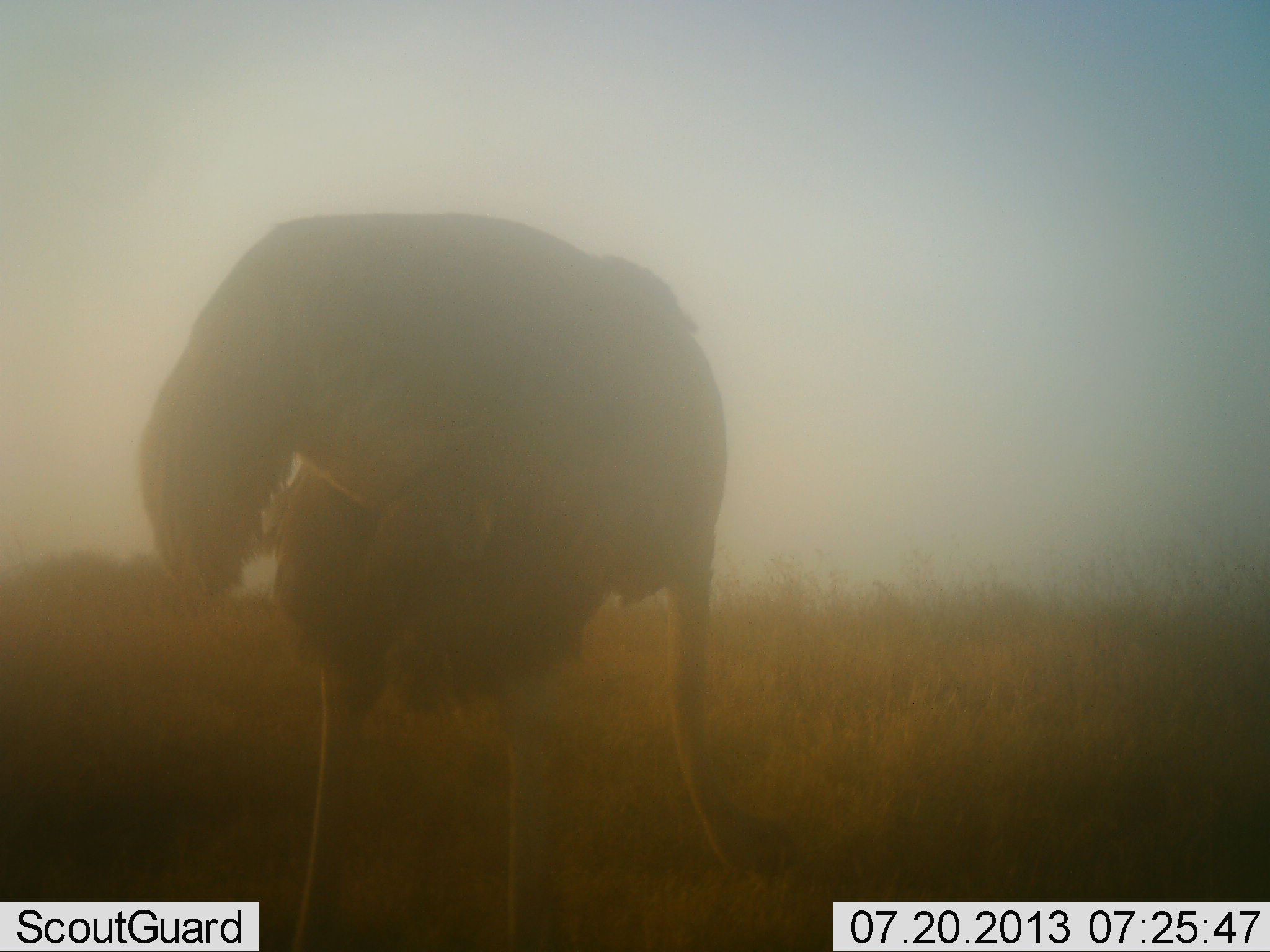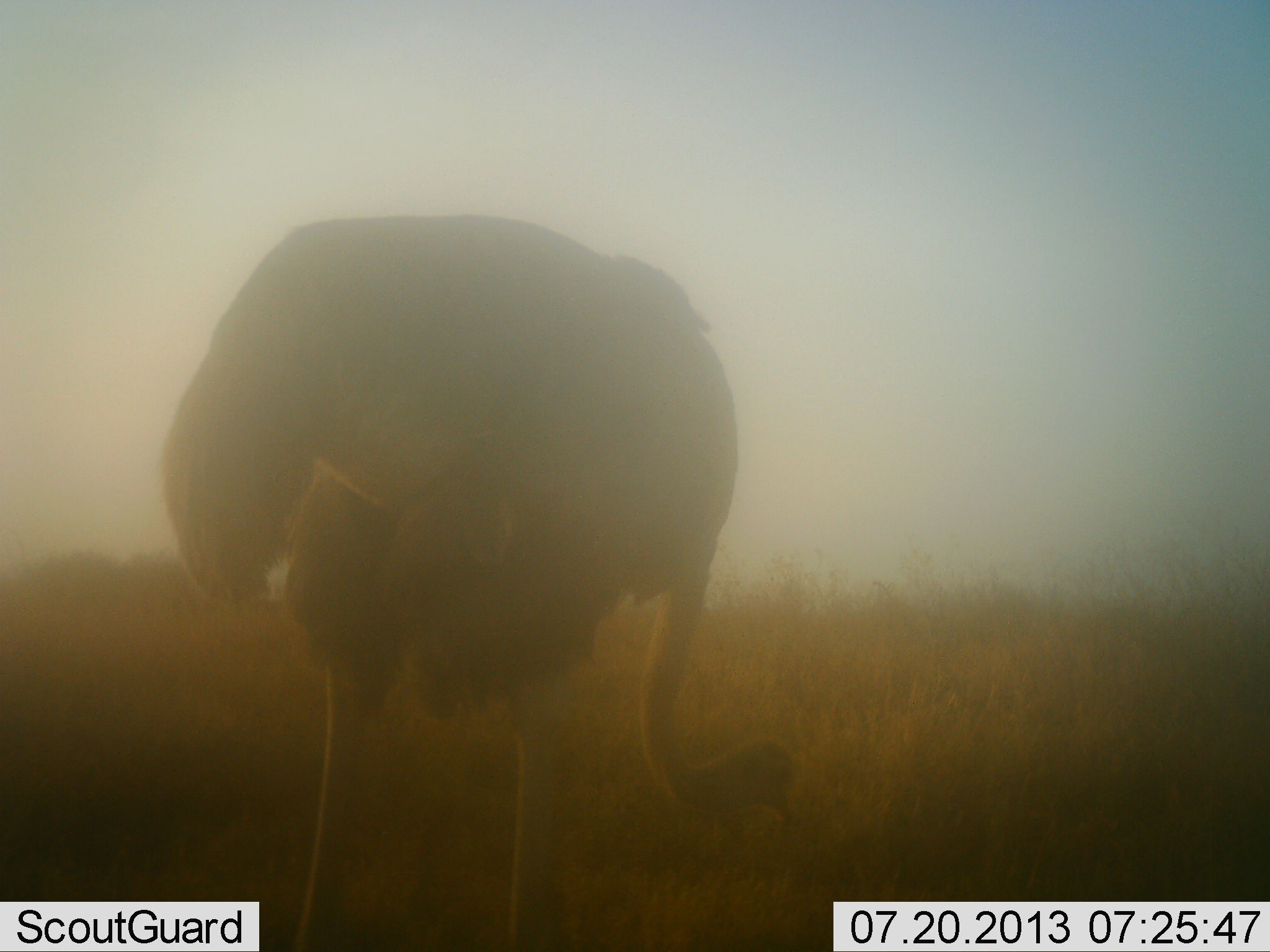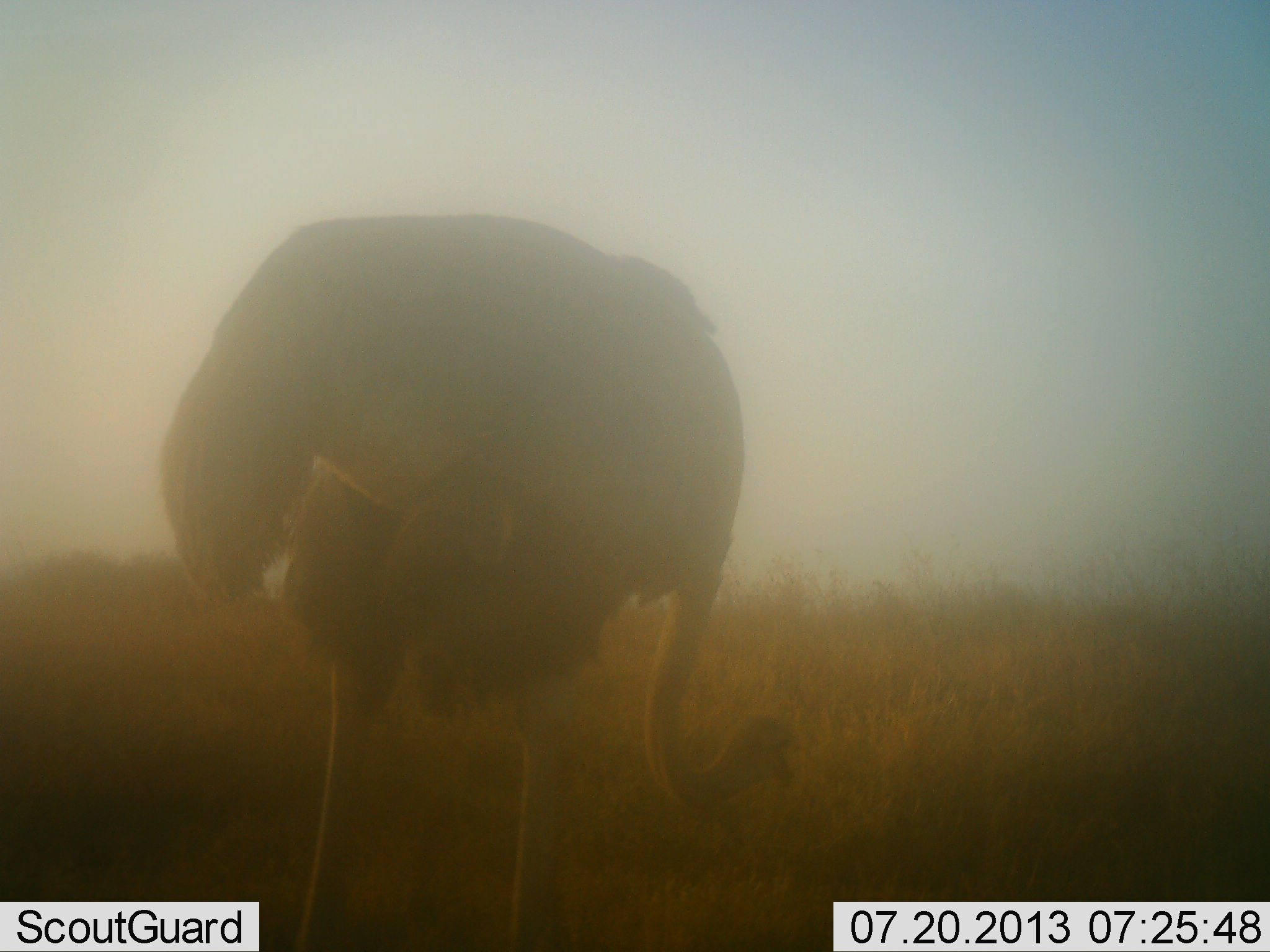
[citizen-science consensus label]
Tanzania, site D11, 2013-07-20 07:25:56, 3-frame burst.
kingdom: Animalia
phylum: Chordata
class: Aves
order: Struthioniformes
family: Struthionidae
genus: Struthio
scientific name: Struthio camelus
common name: ostrich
Ostrich (Struthio camelus), count 1. Behavior (volunteer vote fractions): standing 24%, resting 0%, moving 6%, interacting 6%. Young present (vote fraction): 0%. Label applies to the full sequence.